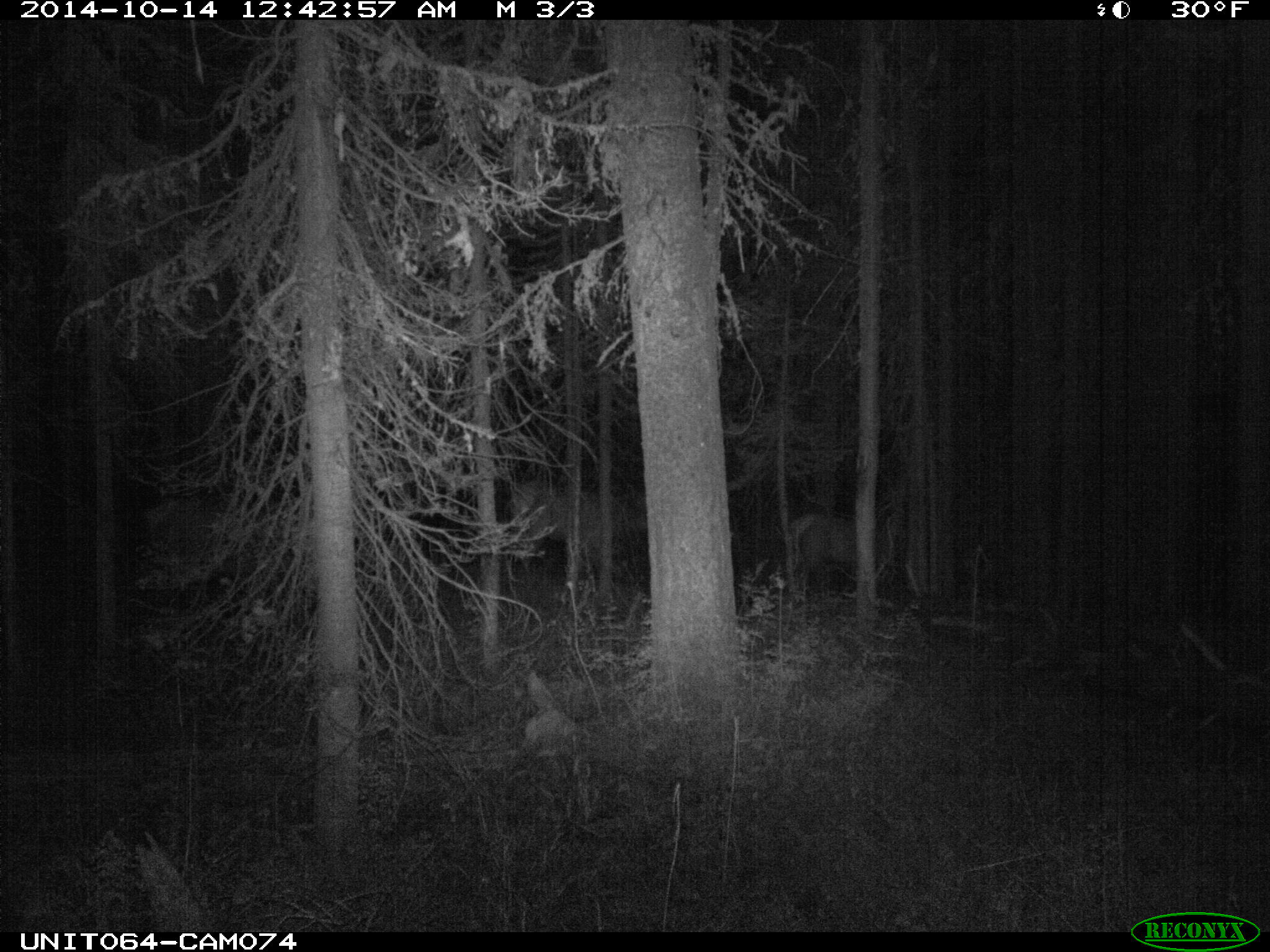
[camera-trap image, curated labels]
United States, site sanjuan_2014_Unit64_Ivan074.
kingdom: Animalia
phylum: Chordata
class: Mammalia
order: Artiodactyla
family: Cervidae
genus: Cervus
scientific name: Cervus elaphus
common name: red deer